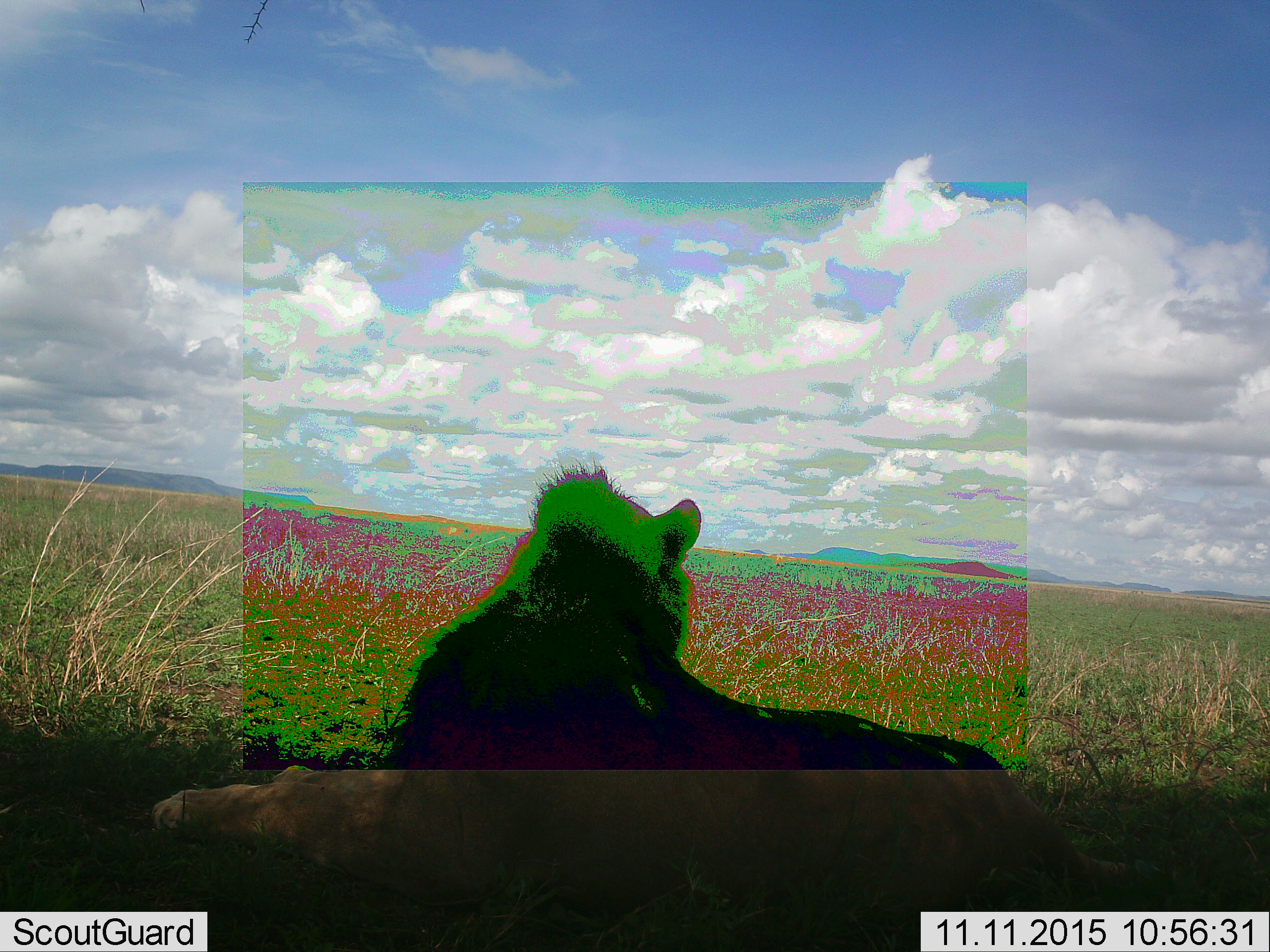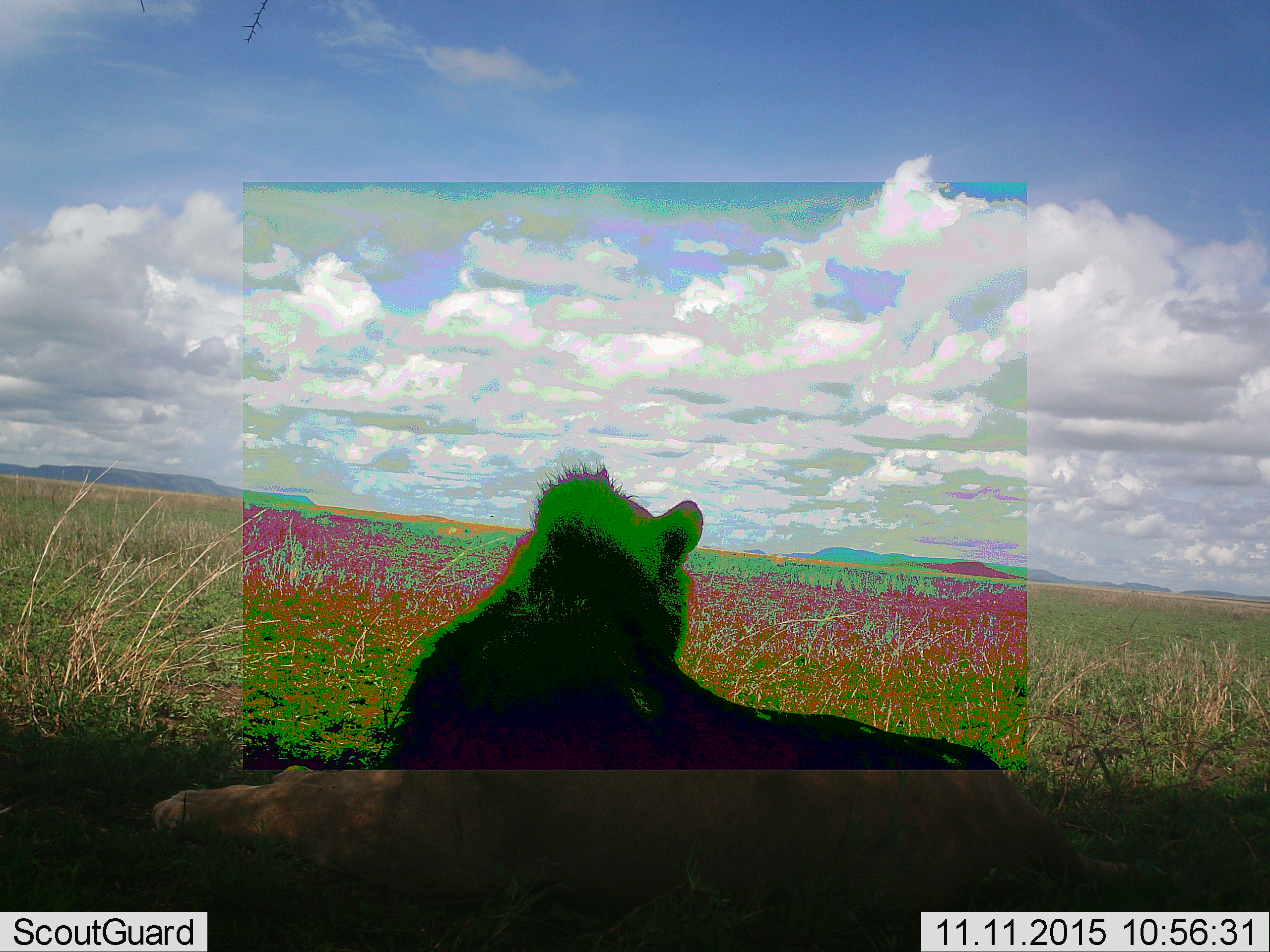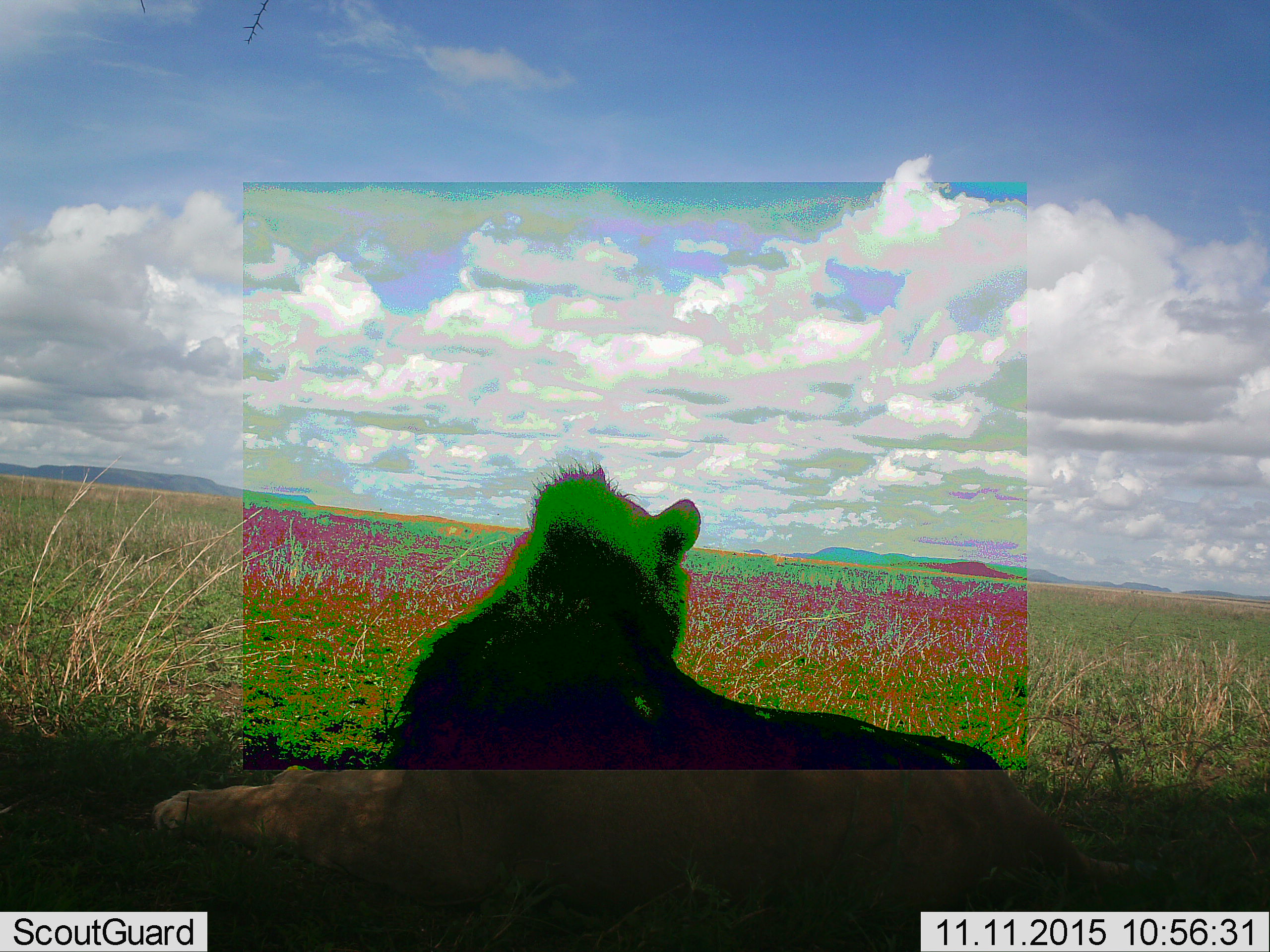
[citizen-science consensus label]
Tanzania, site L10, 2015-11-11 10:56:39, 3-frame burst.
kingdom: Animalia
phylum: Chordata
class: Mammalia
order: Carnivora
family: Felidae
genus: Panthera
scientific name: Panthera leo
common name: lion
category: lionfemale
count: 1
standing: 0%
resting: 100%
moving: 0%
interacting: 0%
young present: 0%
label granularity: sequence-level